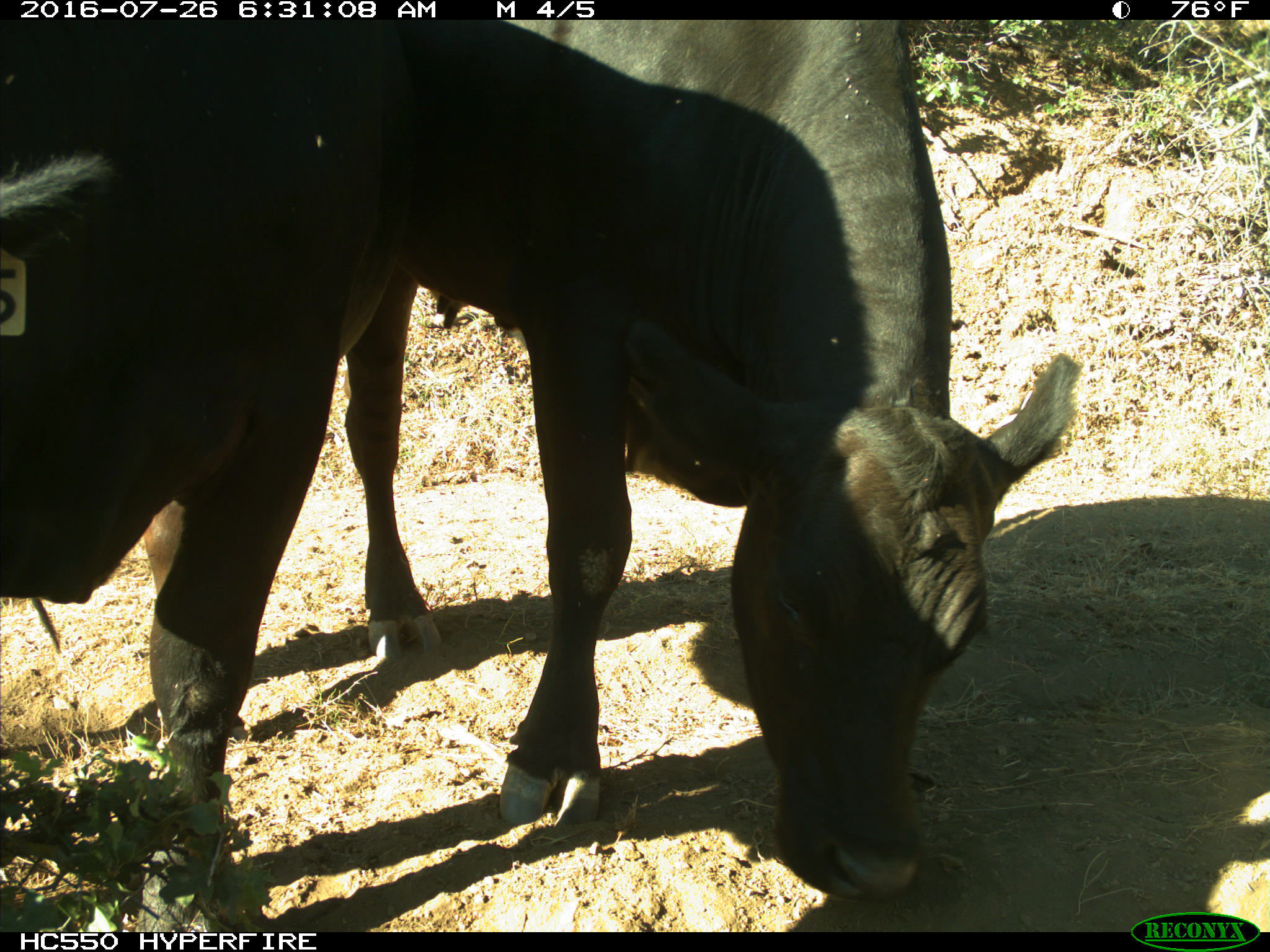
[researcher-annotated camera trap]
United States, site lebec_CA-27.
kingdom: Animalia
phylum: Chordata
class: Mammalia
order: Artiodactyla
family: Bovidae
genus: Bos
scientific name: Bos taurus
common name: domestic cow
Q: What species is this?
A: Bos taurus (domestic cow).